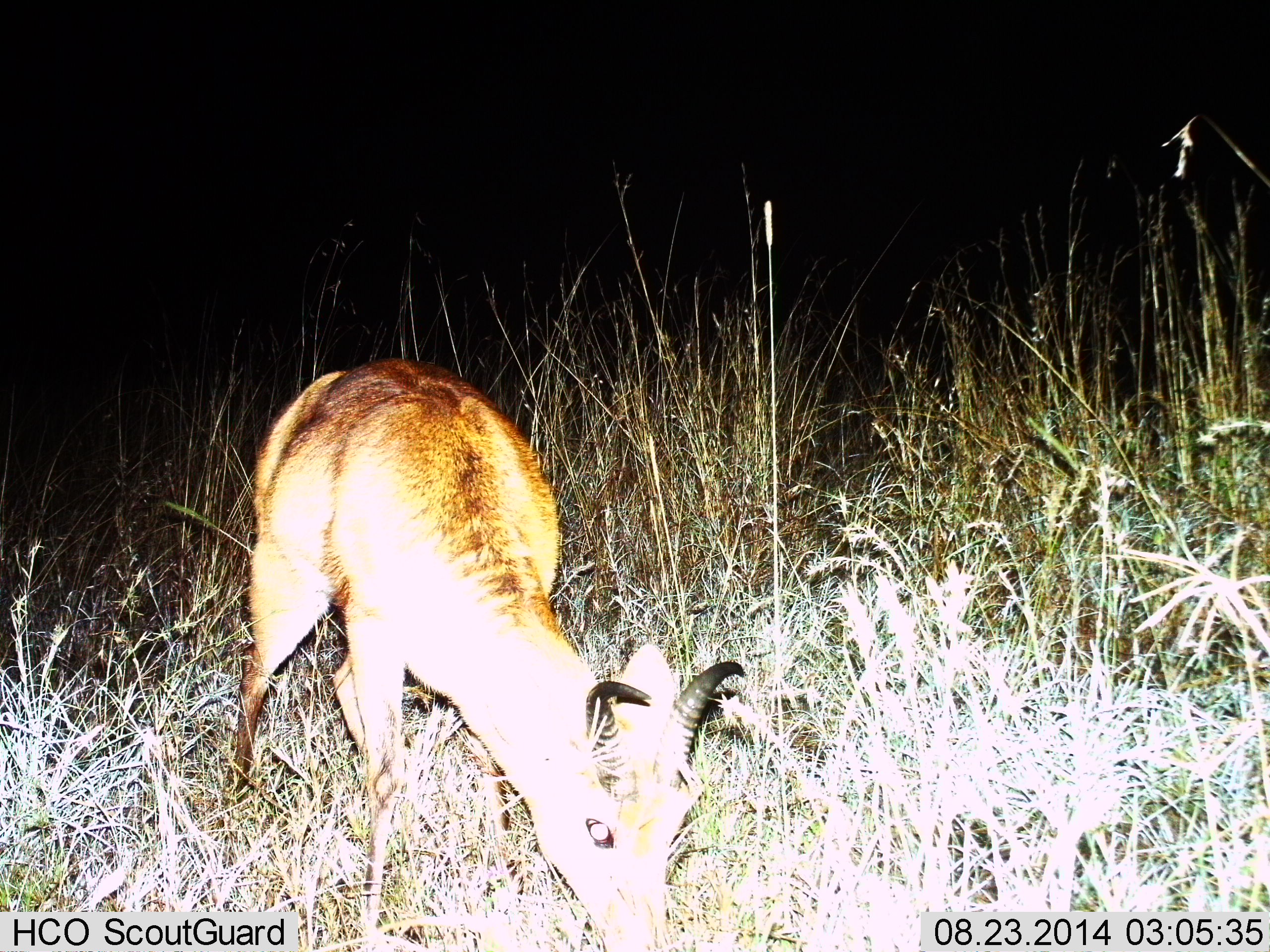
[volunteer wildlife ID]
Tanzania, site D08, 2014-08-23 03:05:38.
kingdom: Animalia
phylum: Chordata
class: Mammalia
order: Artiodactyla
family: Bovidae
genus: Redunca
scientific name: Redunca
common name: reedbuck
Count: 1.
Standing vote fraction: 10%.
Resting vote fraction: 0%.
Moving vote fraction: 0%.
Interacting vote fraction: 0%.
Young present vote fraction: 0%.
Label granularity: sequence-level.